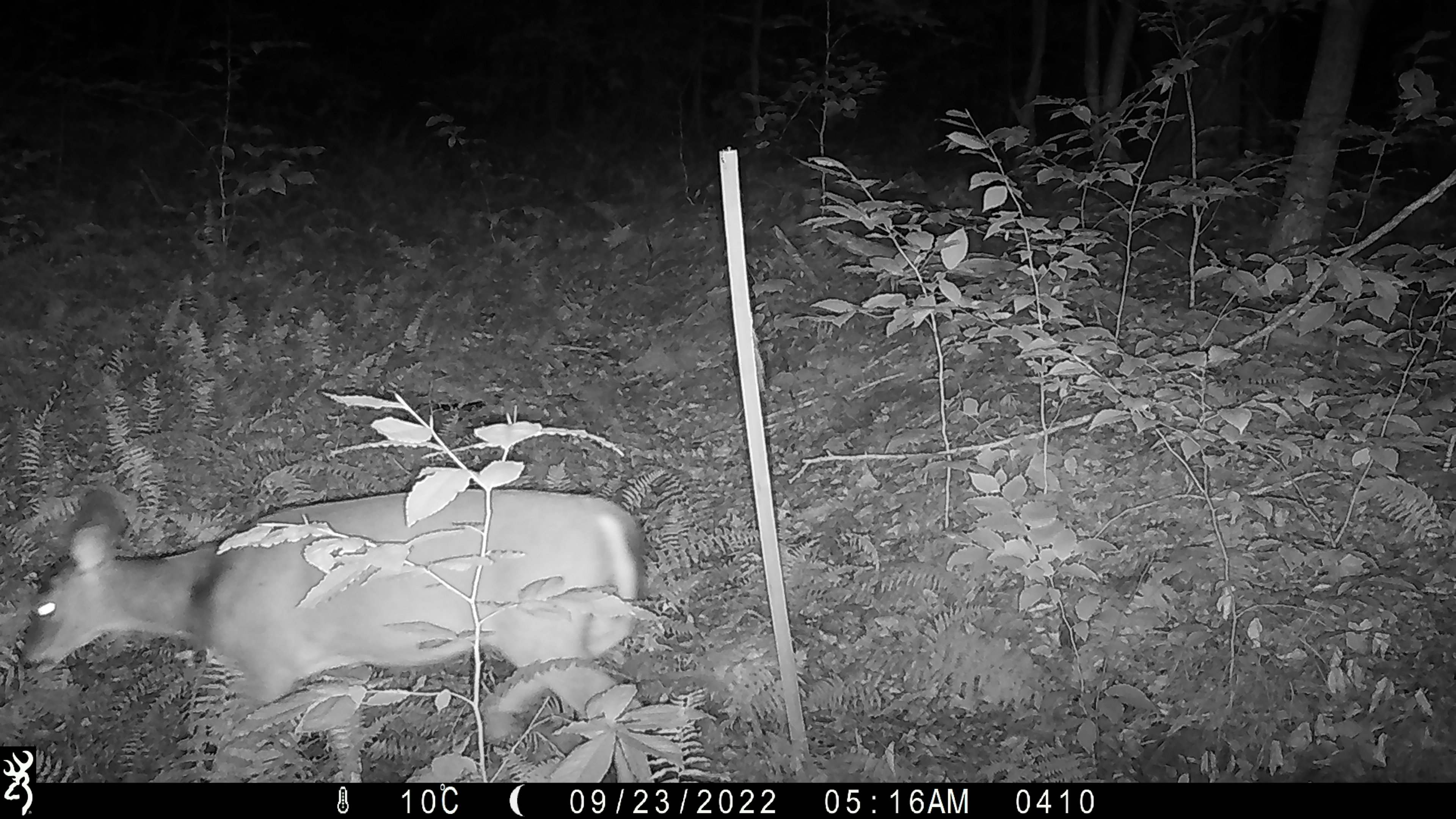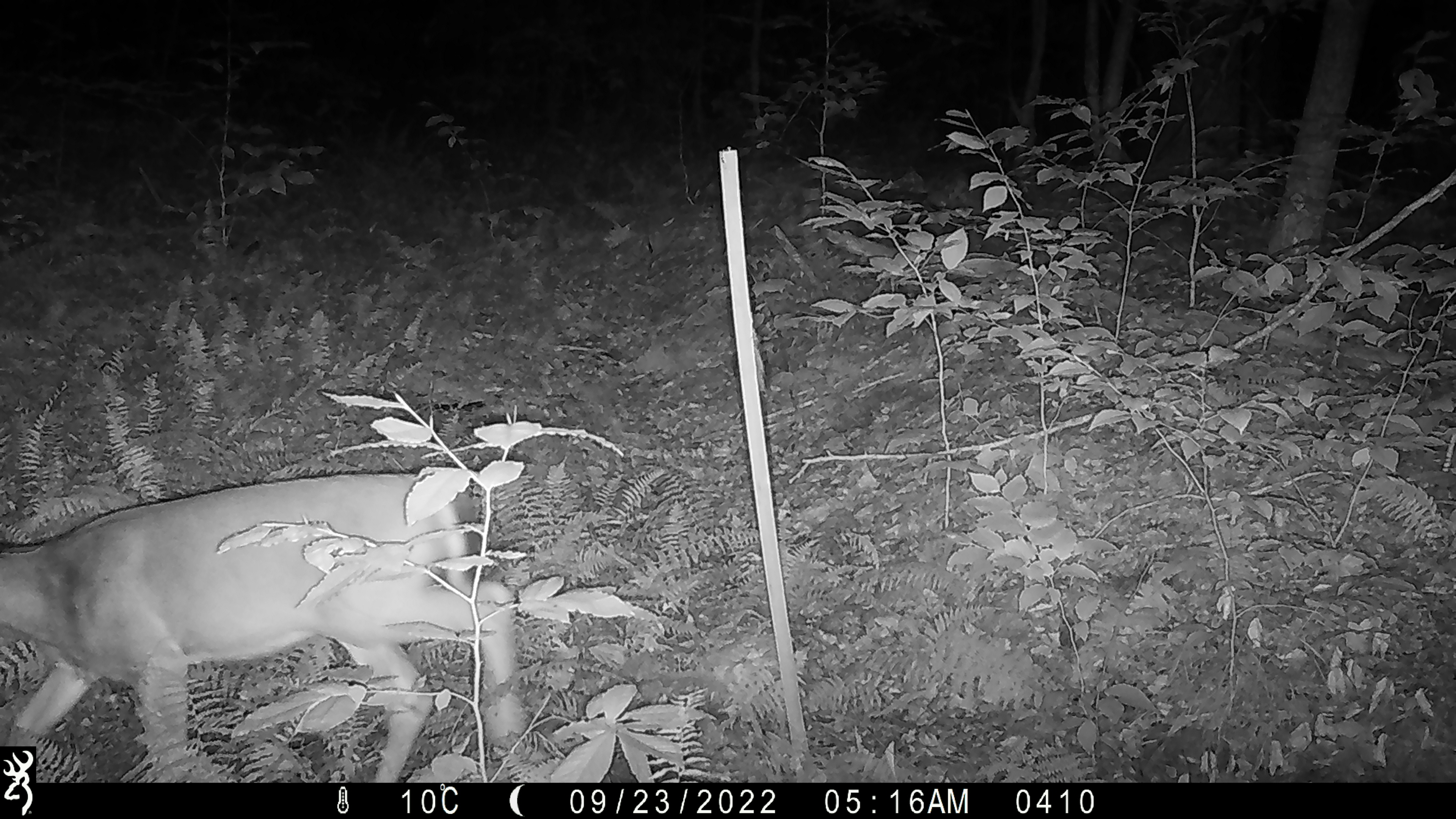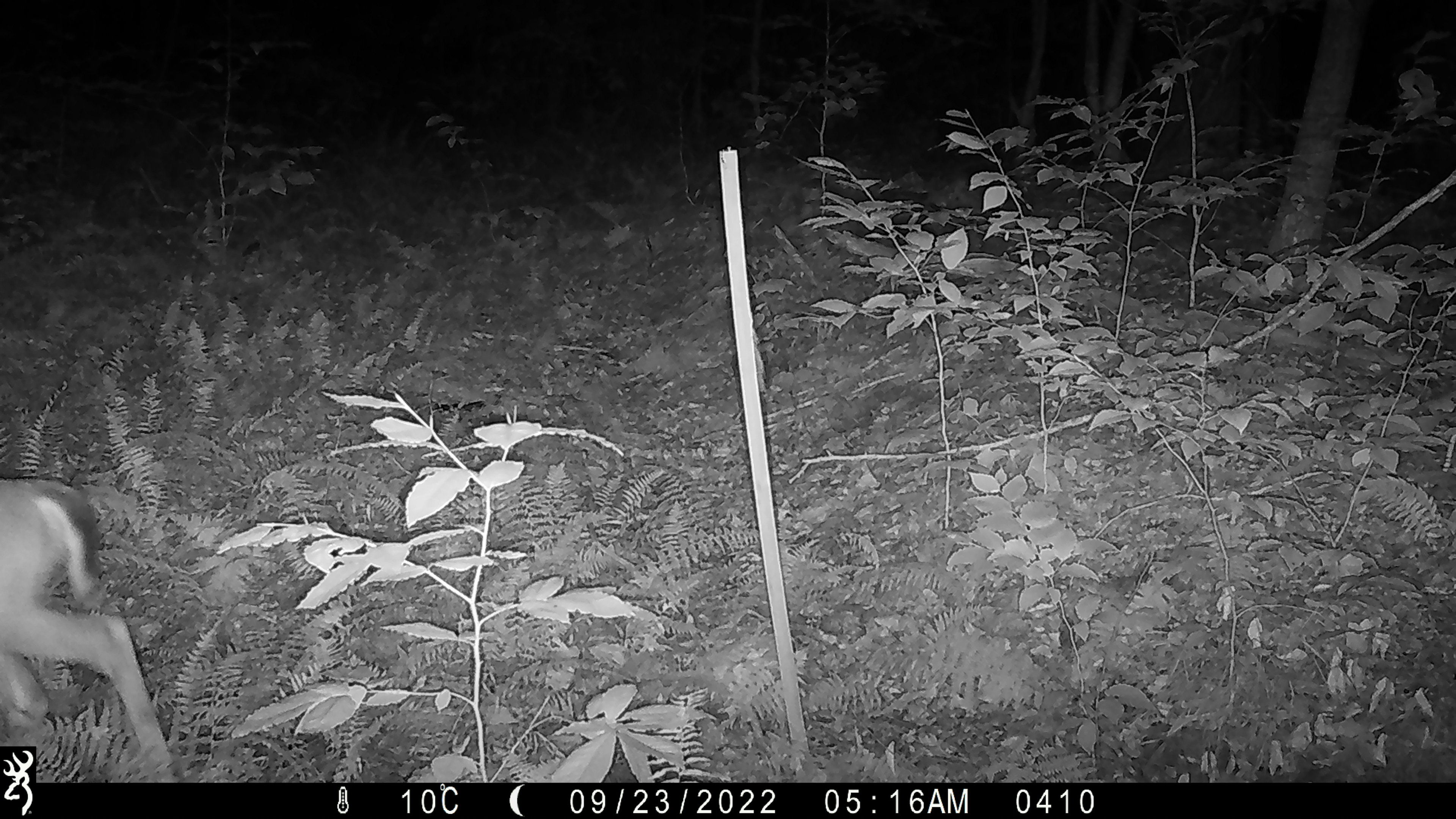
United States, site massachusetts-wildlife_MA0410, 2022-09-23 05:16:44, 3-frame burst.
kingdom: Animalia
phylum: Chordata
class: Mammalia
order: Artiodactyla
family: Cervidae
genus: Odocoileus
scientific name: Odocoileus virginianus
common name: white-tailed deer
White-tailed deer (Odocoileus virginianus).